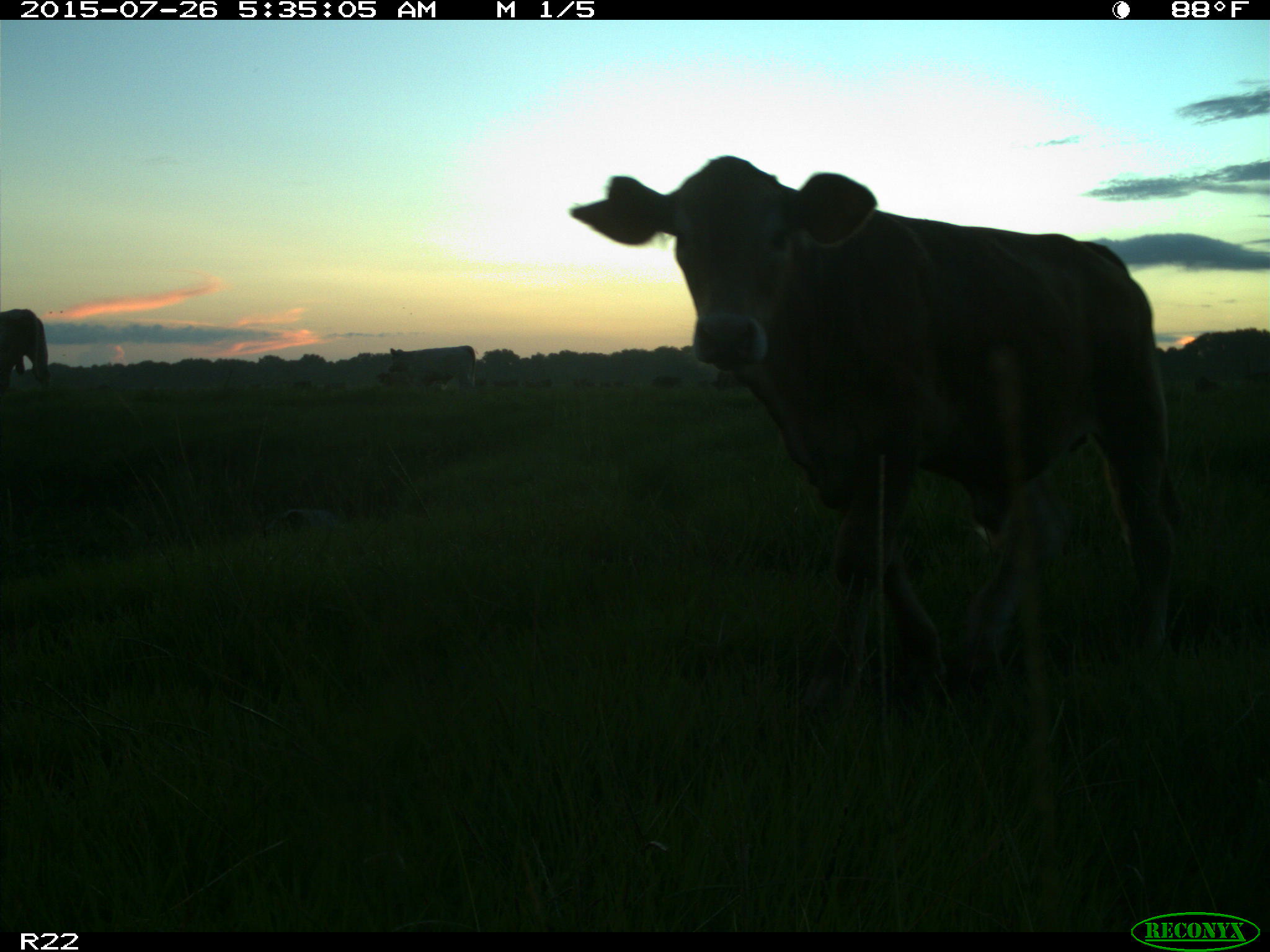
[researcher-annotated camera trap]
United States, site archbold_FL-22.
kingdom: Animalia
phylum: Chordata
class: Mammalia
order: Artiodactyla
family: Bovidae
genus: Bos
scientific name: Bos taurus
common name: domestic cow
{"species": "Bos taurus (domestic cow)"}